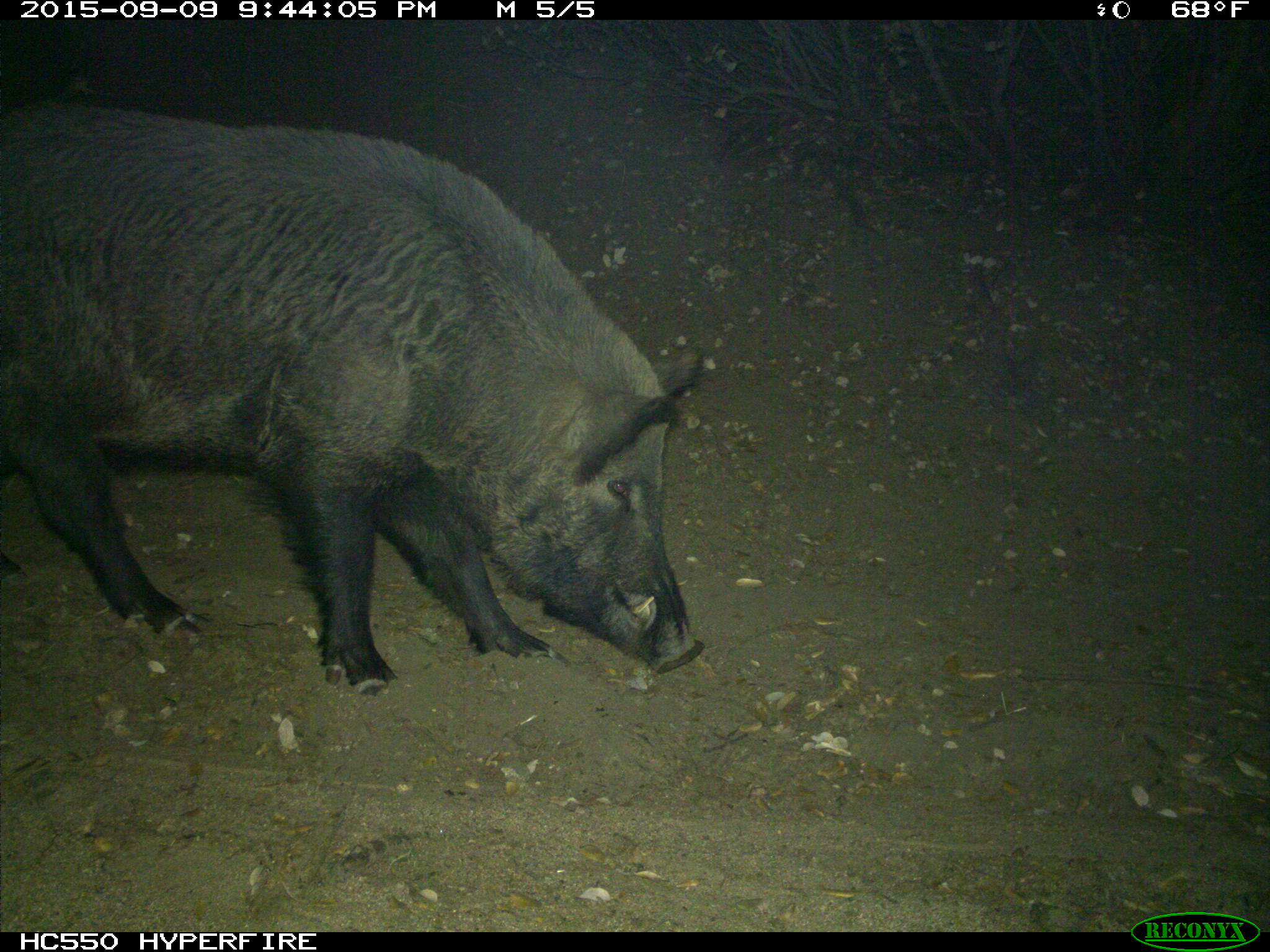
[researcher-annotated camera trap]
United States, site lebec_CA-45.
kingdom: Animalia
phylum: Chordata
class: Mammalia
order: Artiodactyla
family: Suidae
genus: Sus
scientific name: Sus scrofa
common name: wild boar